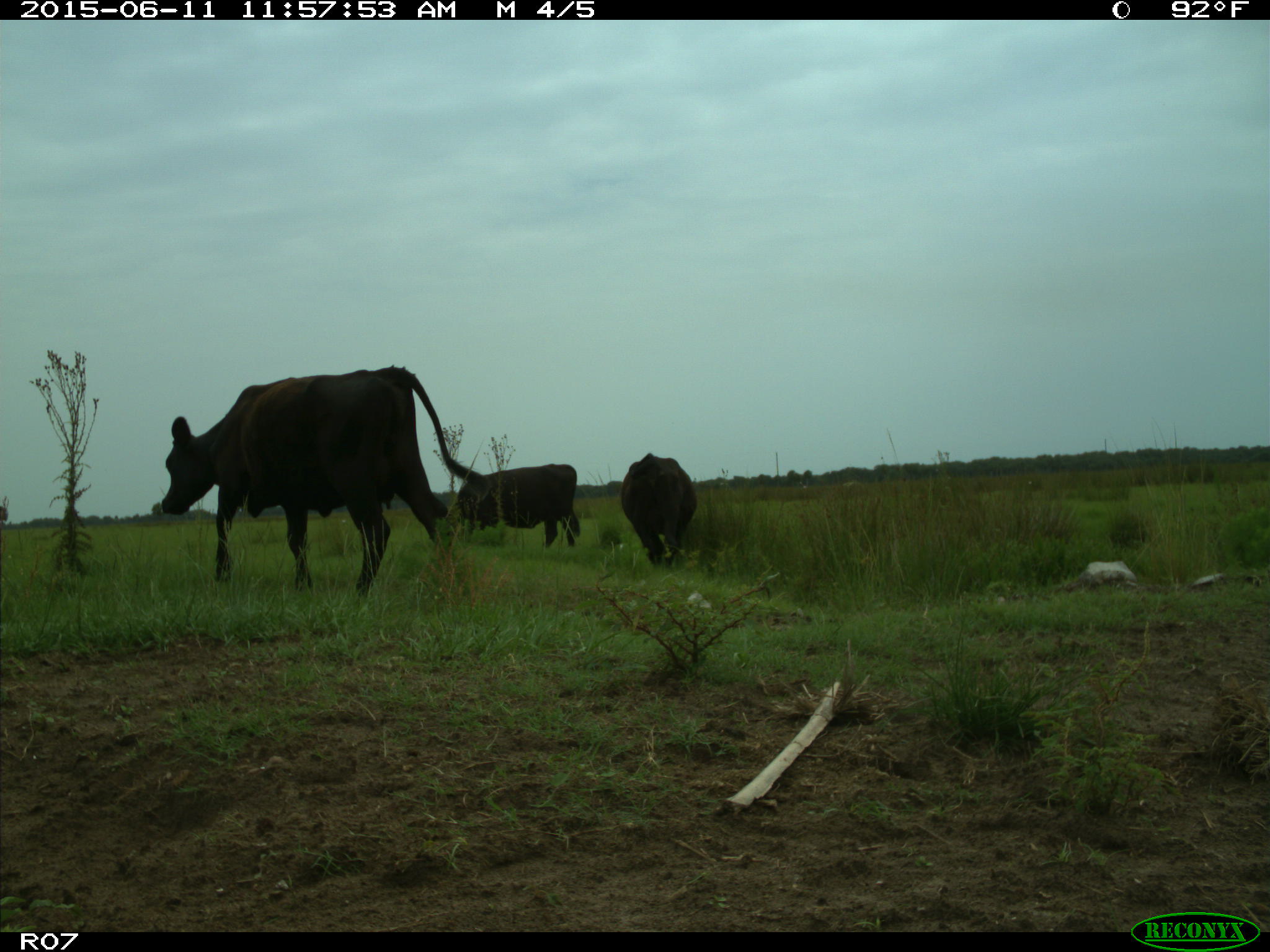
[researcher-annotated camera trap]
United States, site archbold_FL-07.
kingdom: Animalia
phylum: Chordata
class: Mammalia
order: Artiodactyla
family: Bovidae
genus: Bos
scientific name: Bos taurus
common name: domestic cow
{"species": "Bos taurus (domestic cow)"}